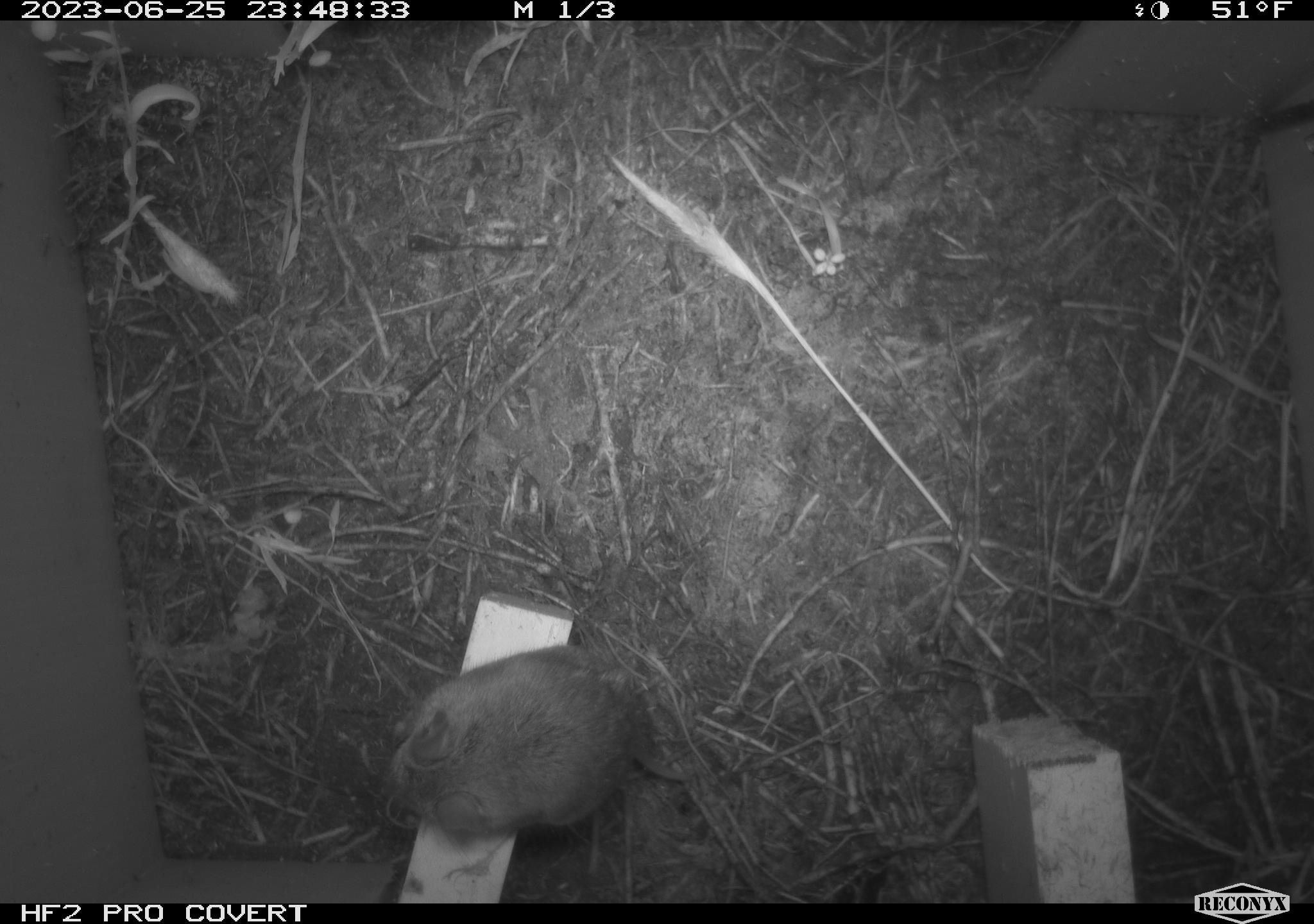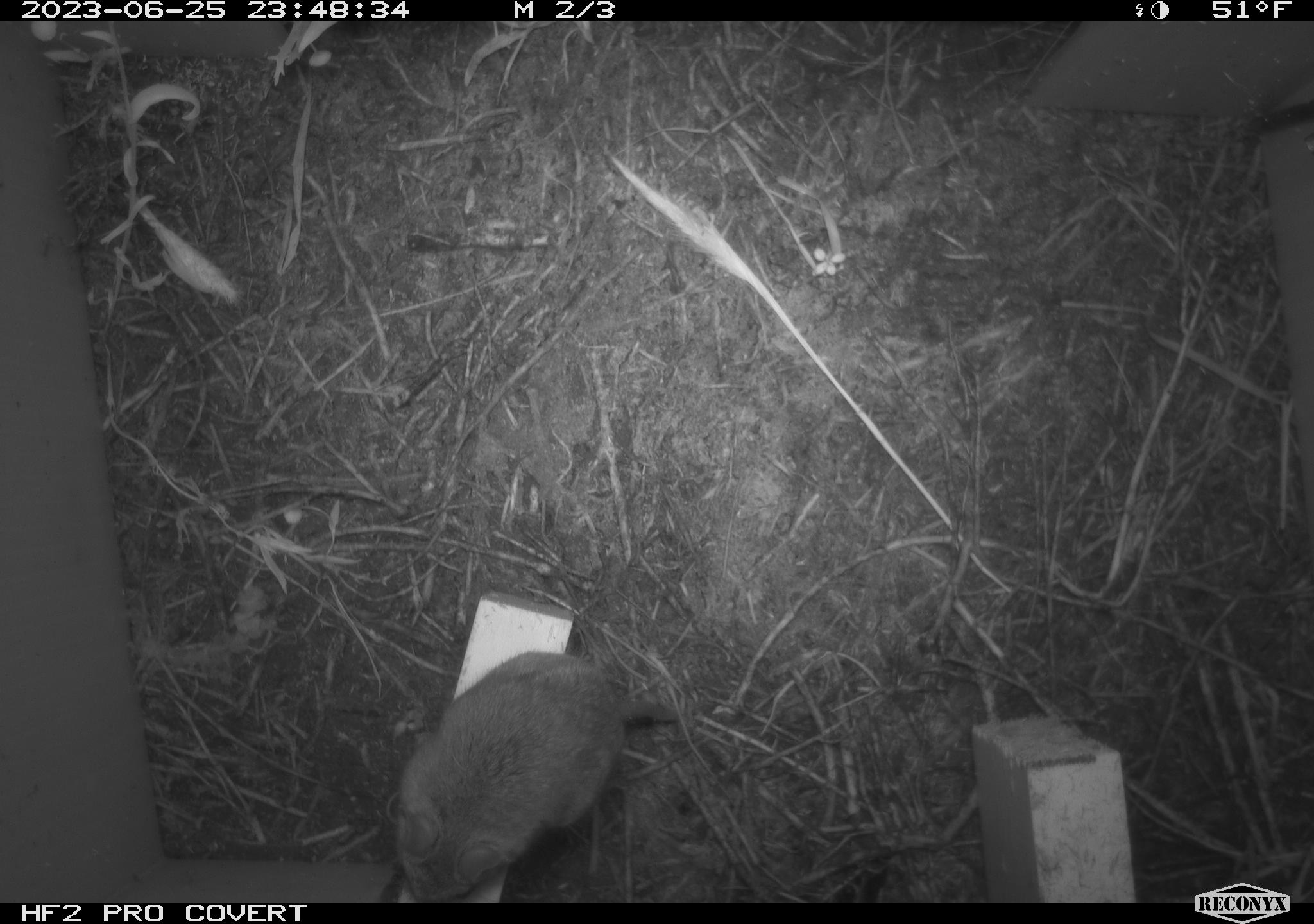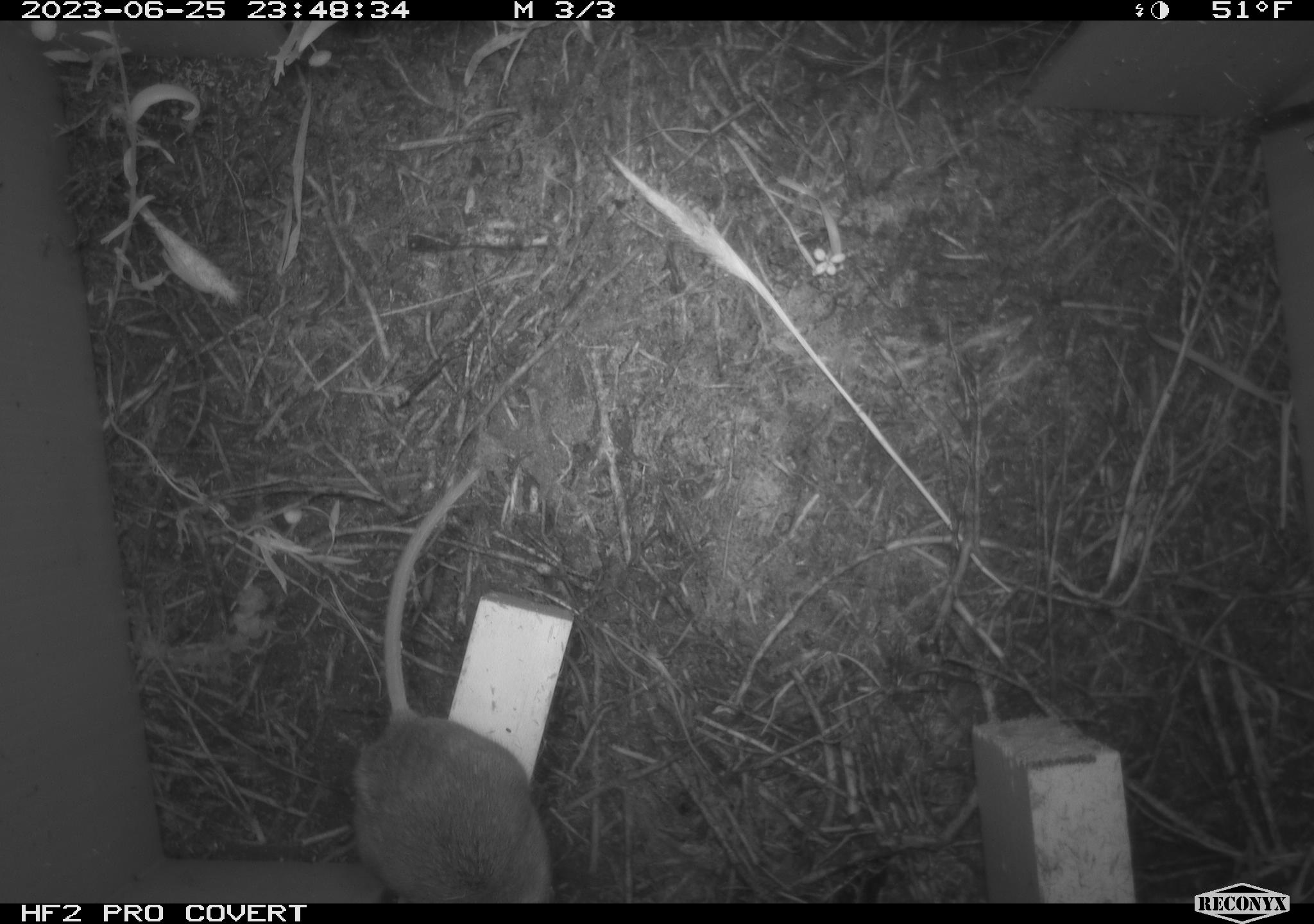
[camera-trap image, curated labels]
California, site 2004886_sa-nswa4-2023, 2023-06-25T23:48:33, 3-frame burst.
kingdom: Animalia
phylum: Chordata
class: Mammalia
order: Rodentia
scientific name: Rodentia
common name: mouse species